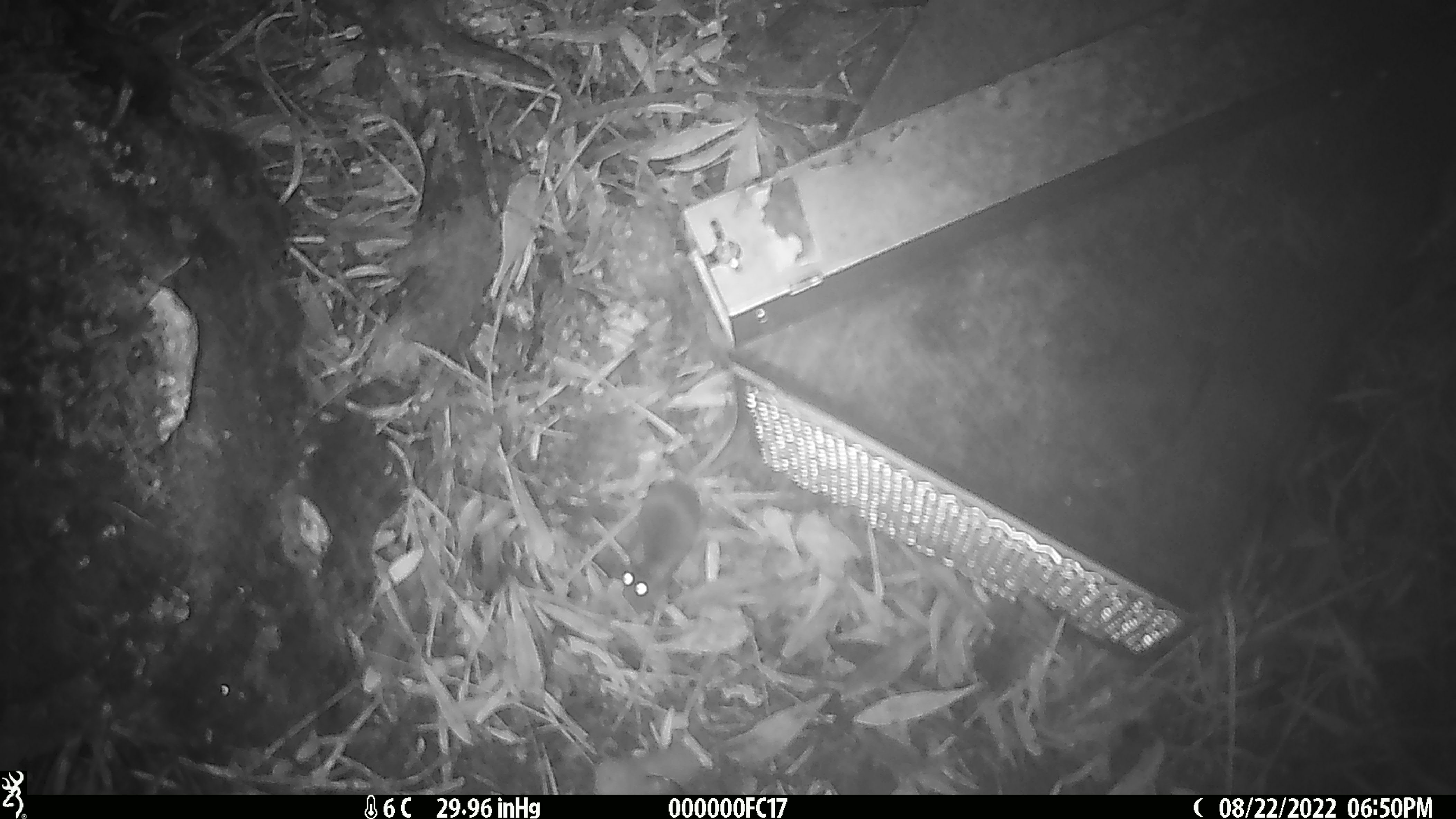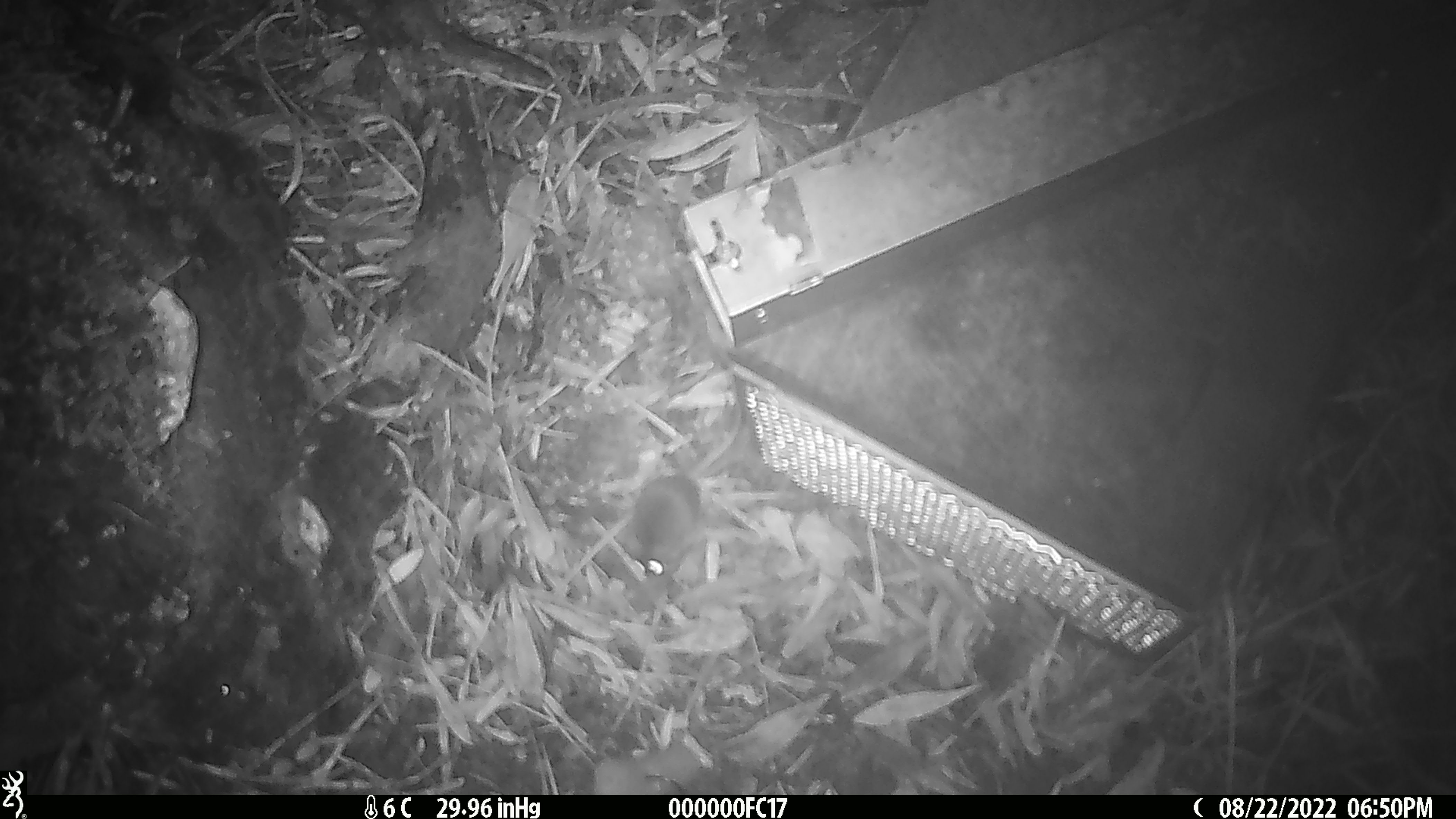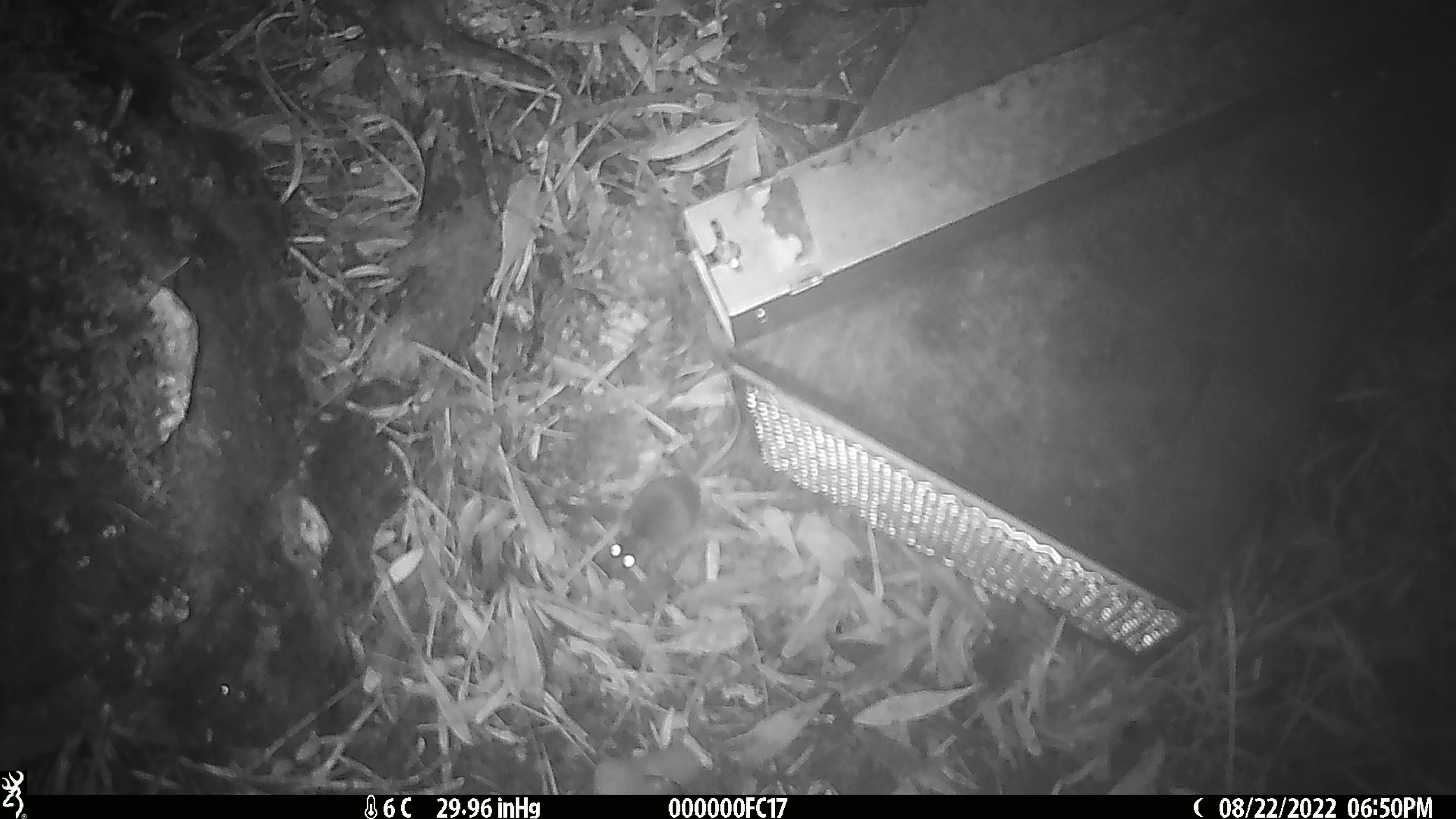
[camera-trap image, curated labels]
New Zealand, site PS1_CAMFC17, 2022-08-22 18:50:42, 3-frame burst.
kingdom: Animalia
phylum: Chordata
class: Mammalia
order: Rodentia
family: Muridae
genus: Mus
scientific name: Mus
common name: mouse